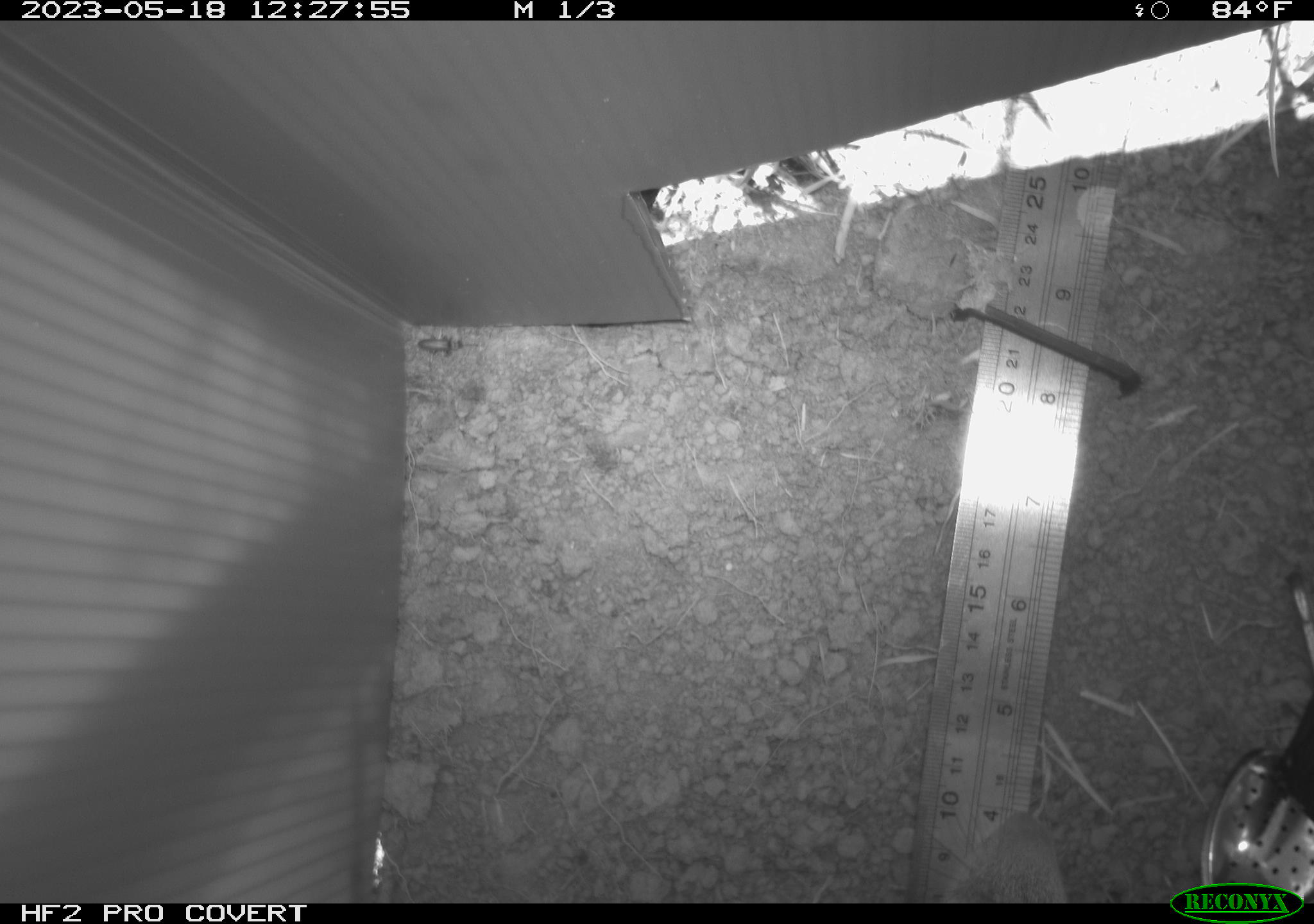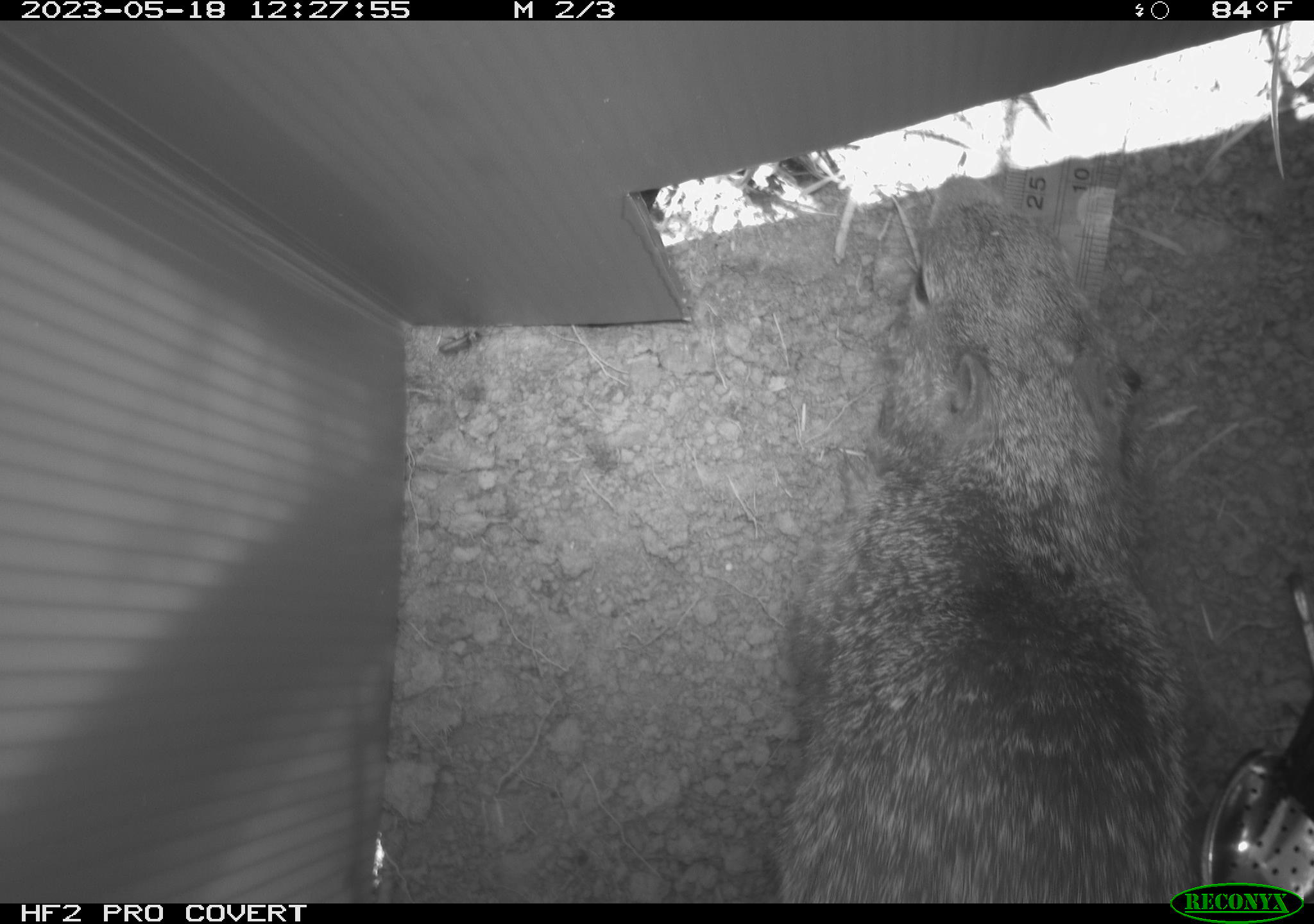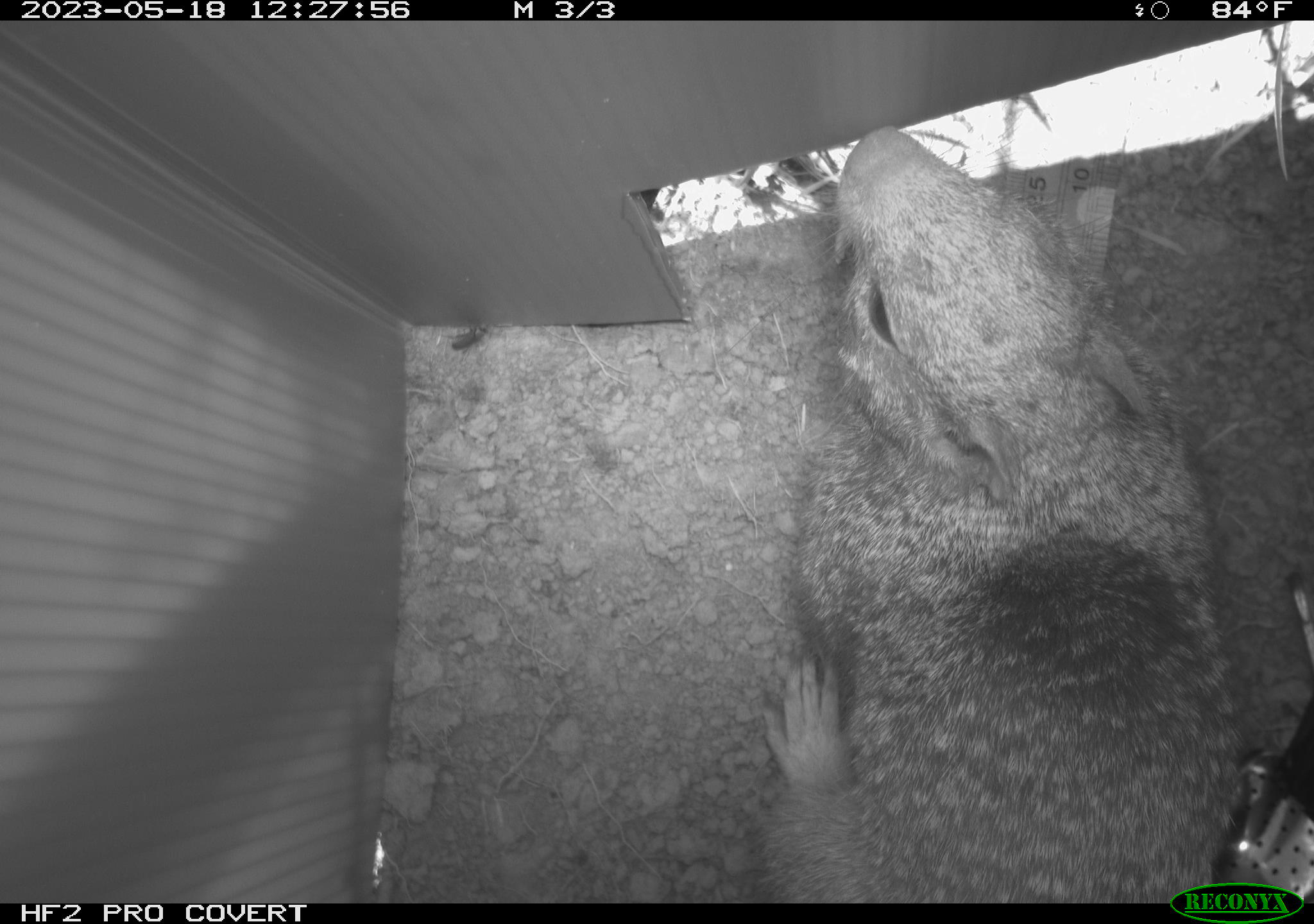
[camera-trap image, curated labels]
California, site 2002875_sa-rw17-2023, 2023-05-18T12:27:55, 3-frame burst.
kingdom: Animalia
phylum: Chordata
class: Mammalia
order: Rodentia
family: Sciuridae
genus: Otospermophilus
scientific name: Otospermophilus beecheyi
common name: california ground squirrel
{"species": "california ground squirrel (Otospermophilus beecheyi)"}